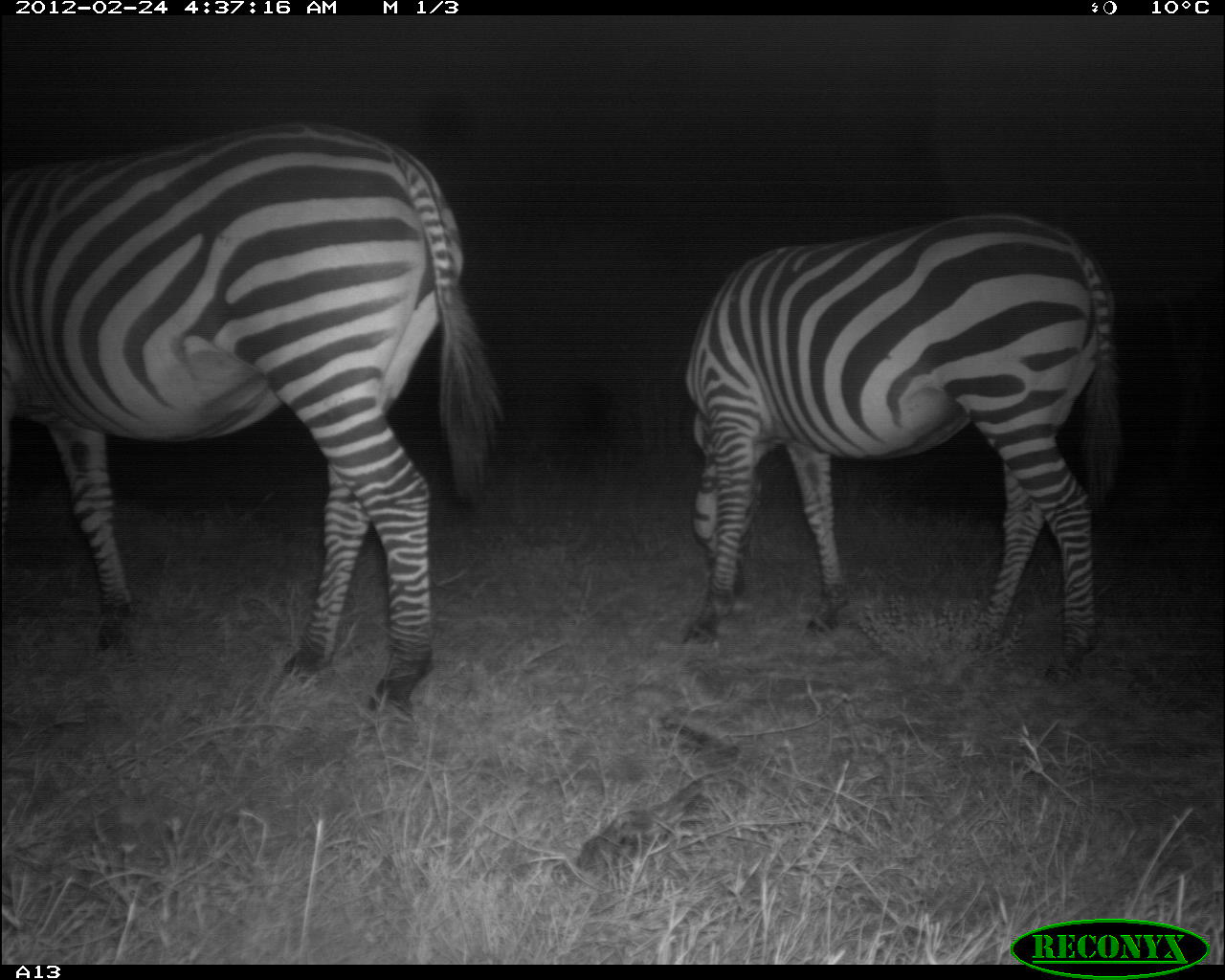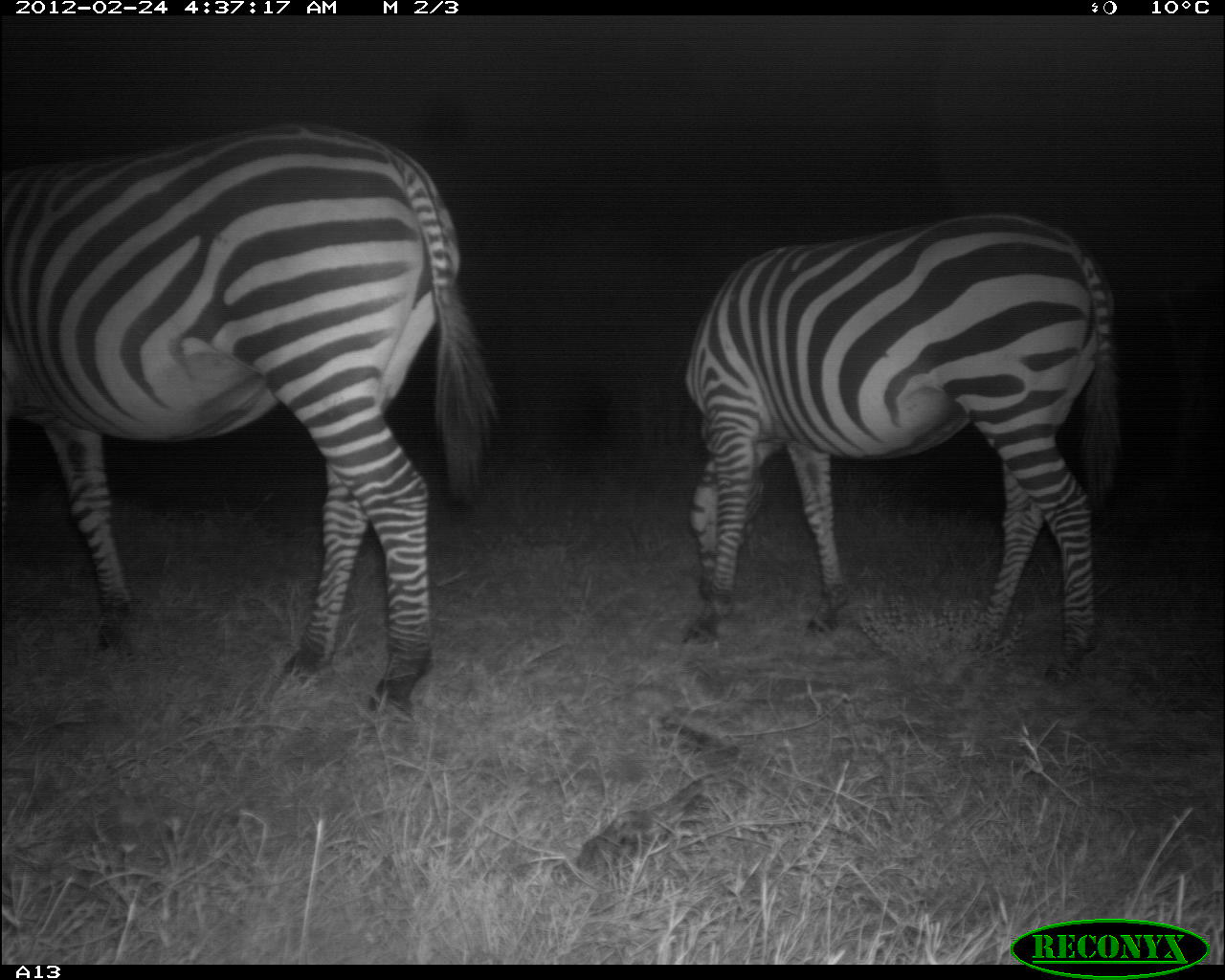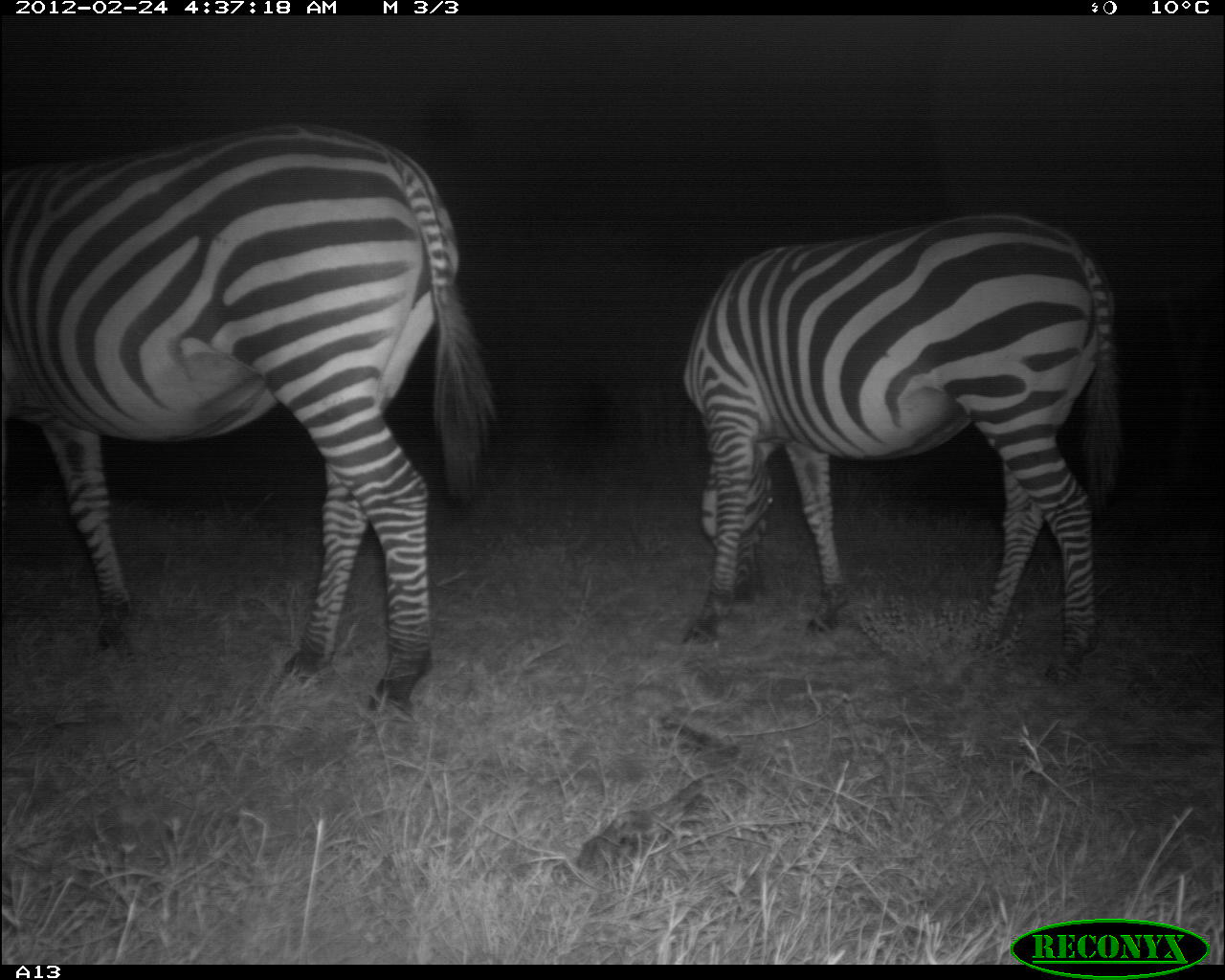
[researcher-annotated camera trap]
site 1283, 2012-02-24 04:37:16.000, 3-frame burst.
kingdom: Animalia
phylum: Chordata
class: Mammalia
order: Perissodactyla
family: Equidae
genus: Equus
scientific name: Equus quagga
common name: plains zebra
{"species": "Equus quagga (plains zebra)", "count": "2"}